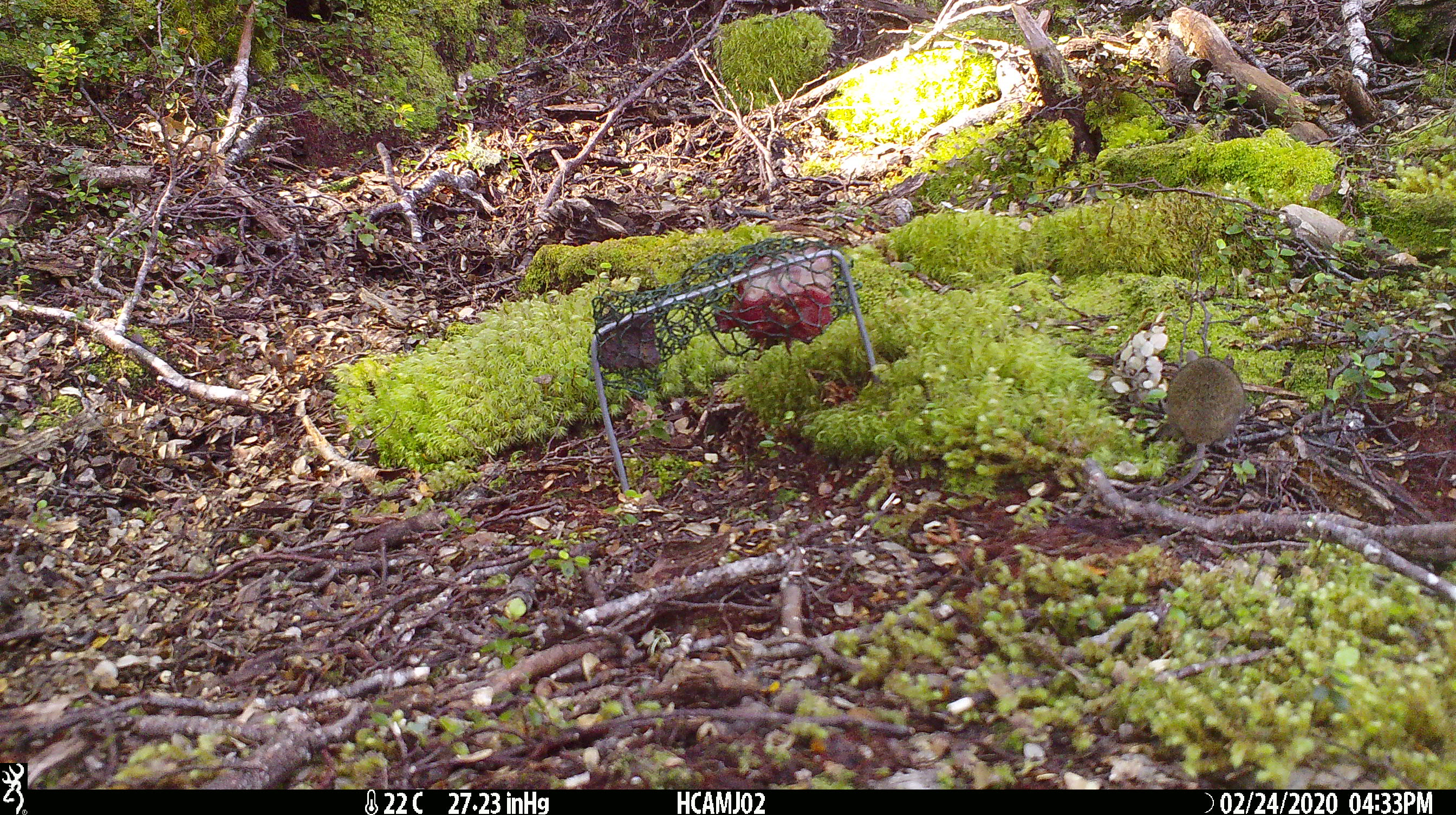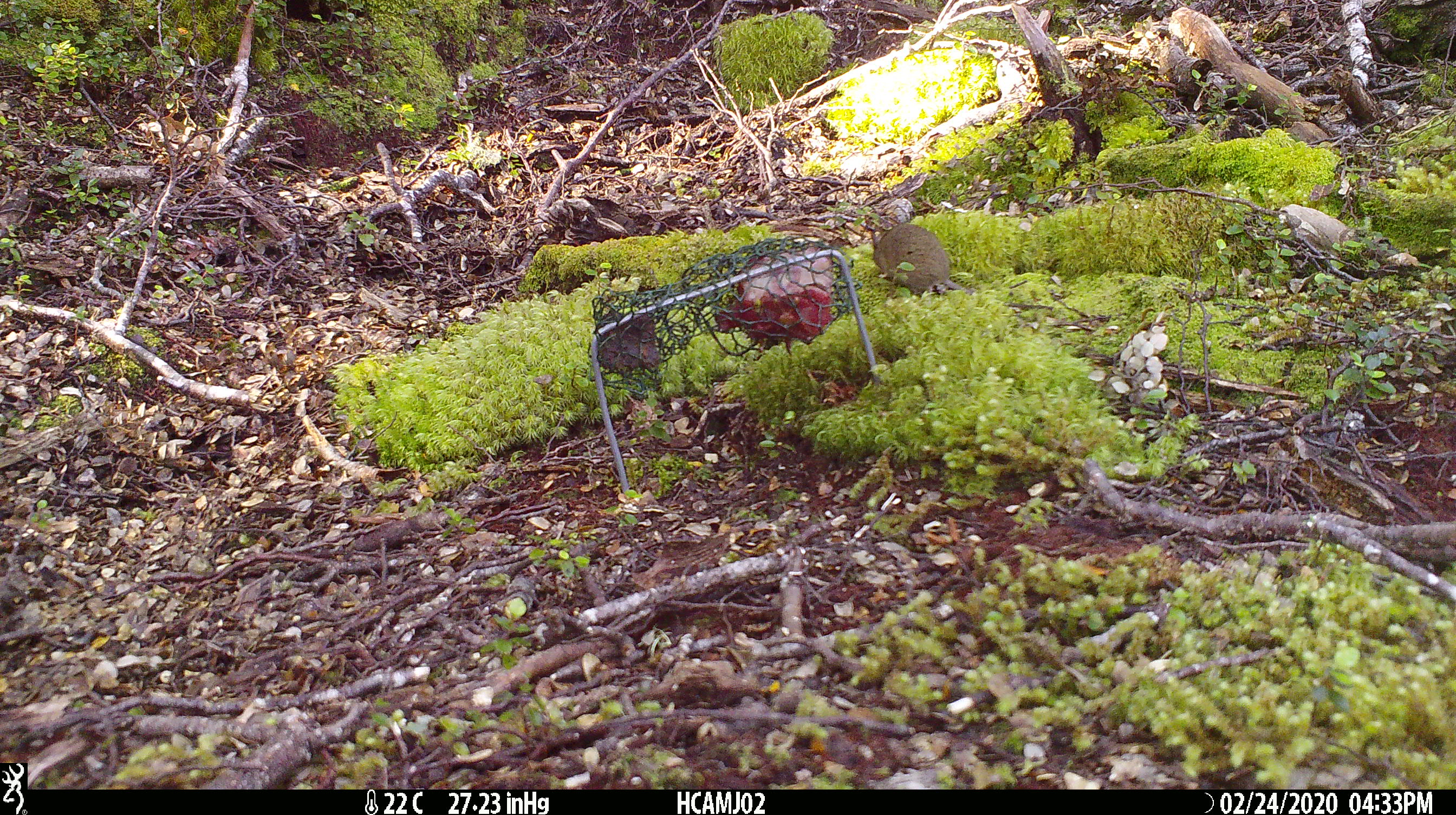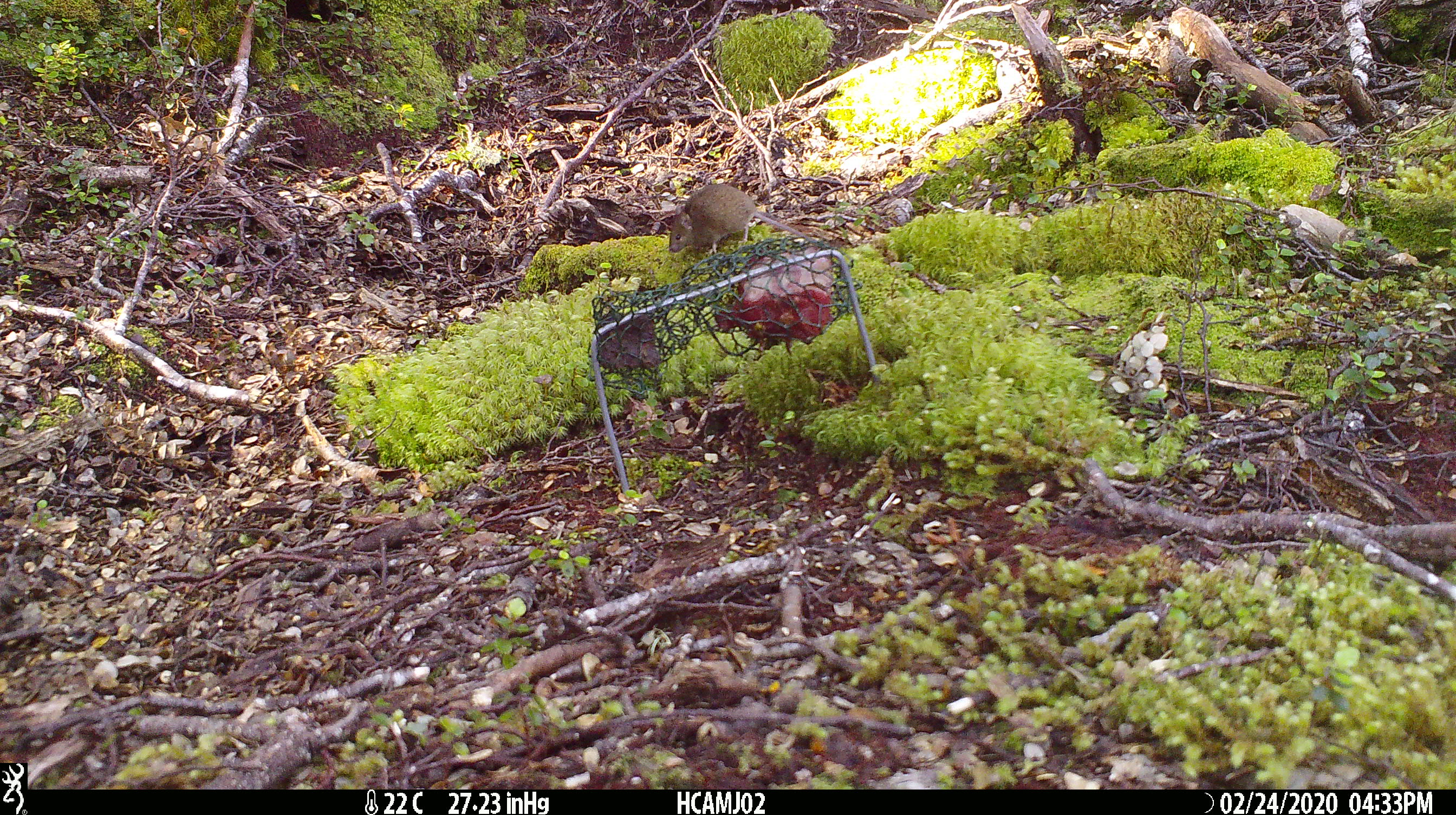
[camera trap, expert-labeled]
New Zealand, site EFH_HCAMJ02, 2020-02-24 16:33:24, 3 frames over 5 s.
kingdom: Animalia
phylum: Chordata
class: Mammalia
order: Rodentia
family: Muridae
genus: Mus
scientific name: Mus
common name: mouse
Mouse (Mus).